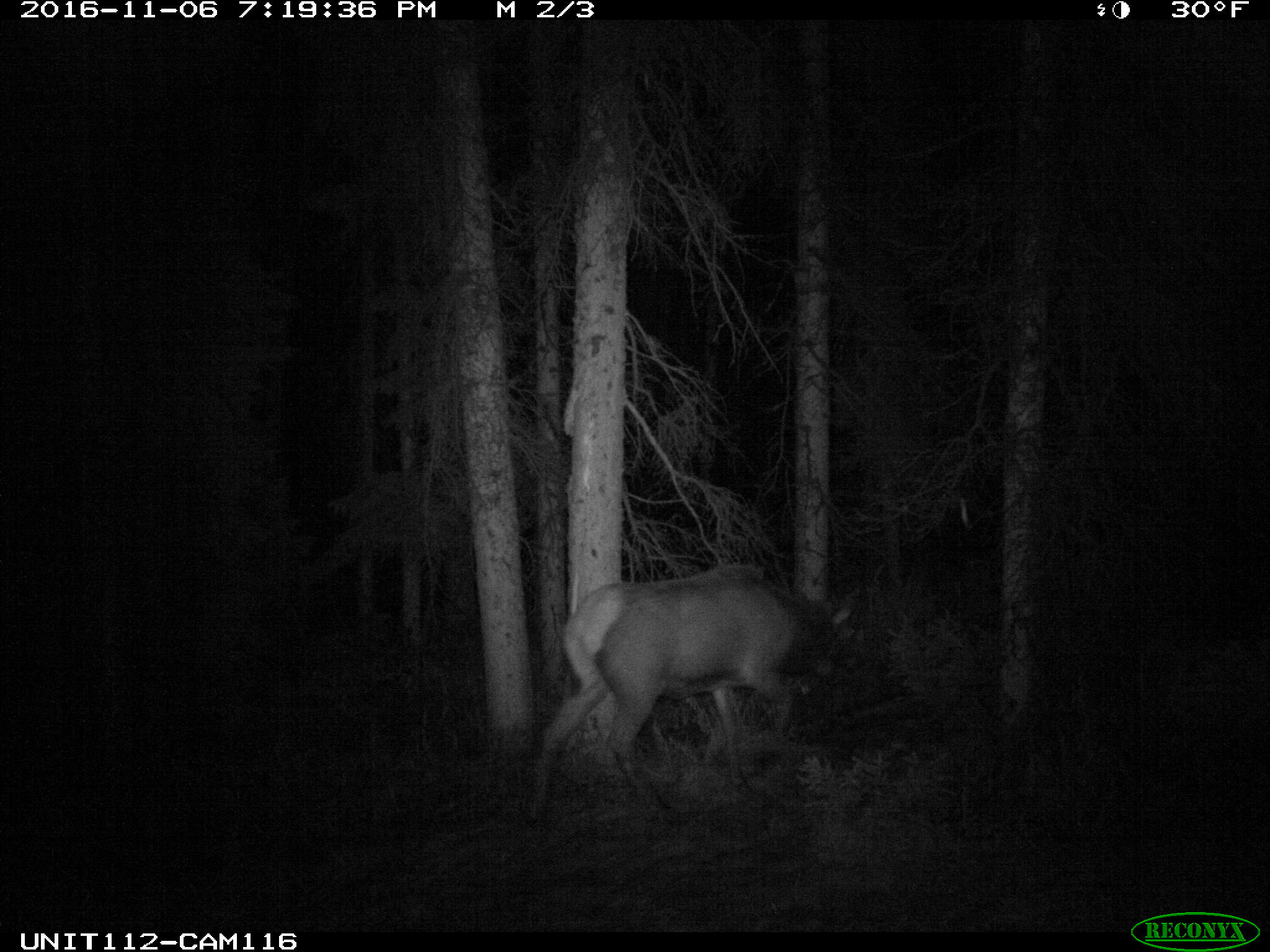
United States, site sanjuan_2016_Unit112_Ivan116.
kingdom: Animalia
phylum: Chordata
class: Mammalia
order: Artiodactyla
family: Cervidae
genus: Cervus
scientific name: Cervus elaphus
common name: red deer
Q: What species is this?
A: Cervus elaphus (red deer).